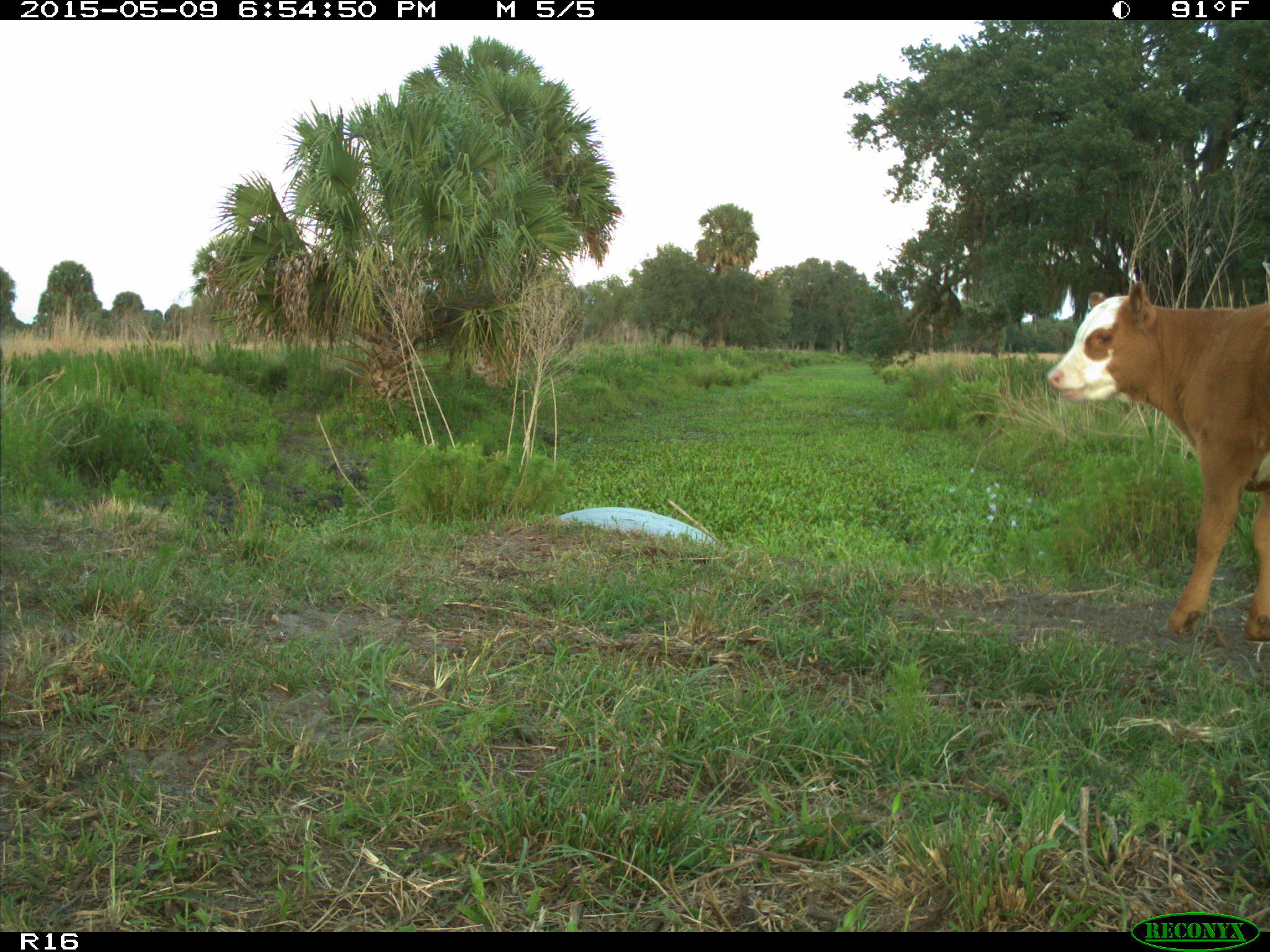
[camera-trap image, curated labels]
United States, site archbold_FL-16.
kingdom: Animalia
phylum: Chordata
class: Mammalia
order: Artiodactyla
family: Bovidae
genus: Bos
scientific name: Bos taurus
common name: domestic cow